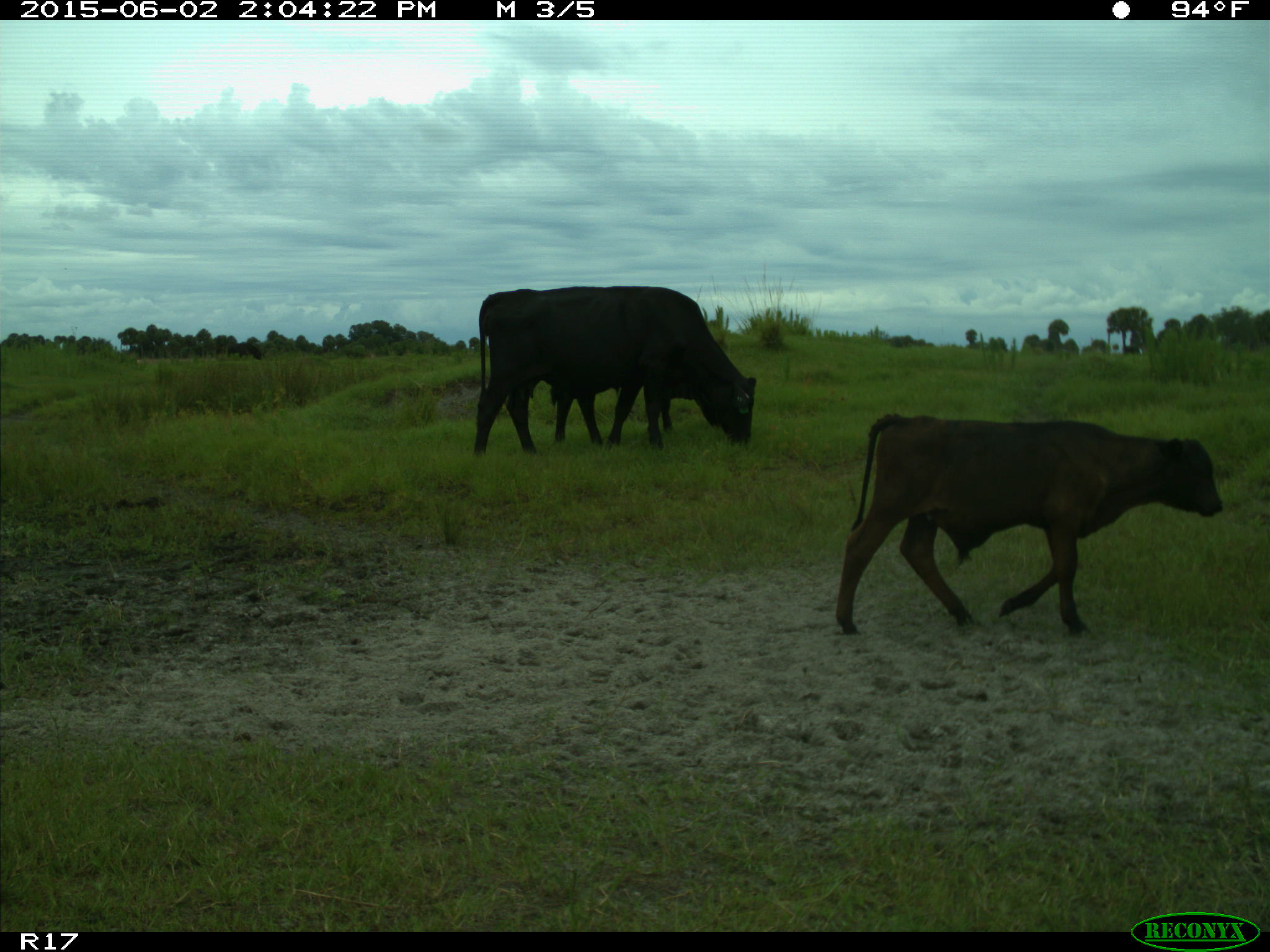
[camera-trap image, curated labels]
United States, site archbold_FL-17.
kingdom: Animalia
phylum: Chordata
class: Mammalia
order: Artiodactyla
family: Bovidae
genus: Bos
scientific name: Bos taurus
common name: domestic cow